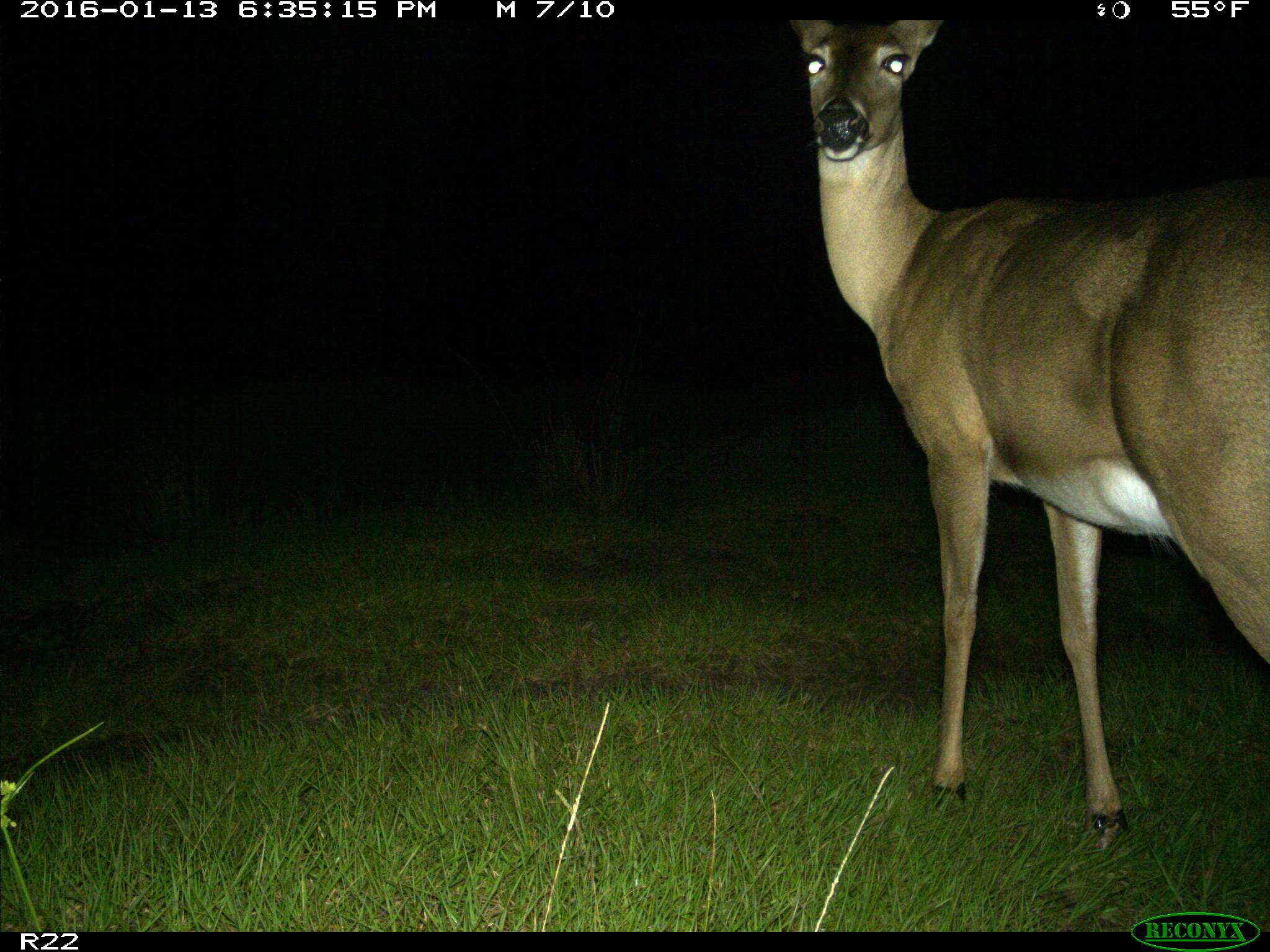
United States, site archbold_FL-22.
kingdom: Animalia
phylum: Chordata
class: Mammalia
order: Artiodactyla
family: Cervidae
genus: Odocoileus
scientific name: Odocoileus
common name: deer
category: unidentified deer